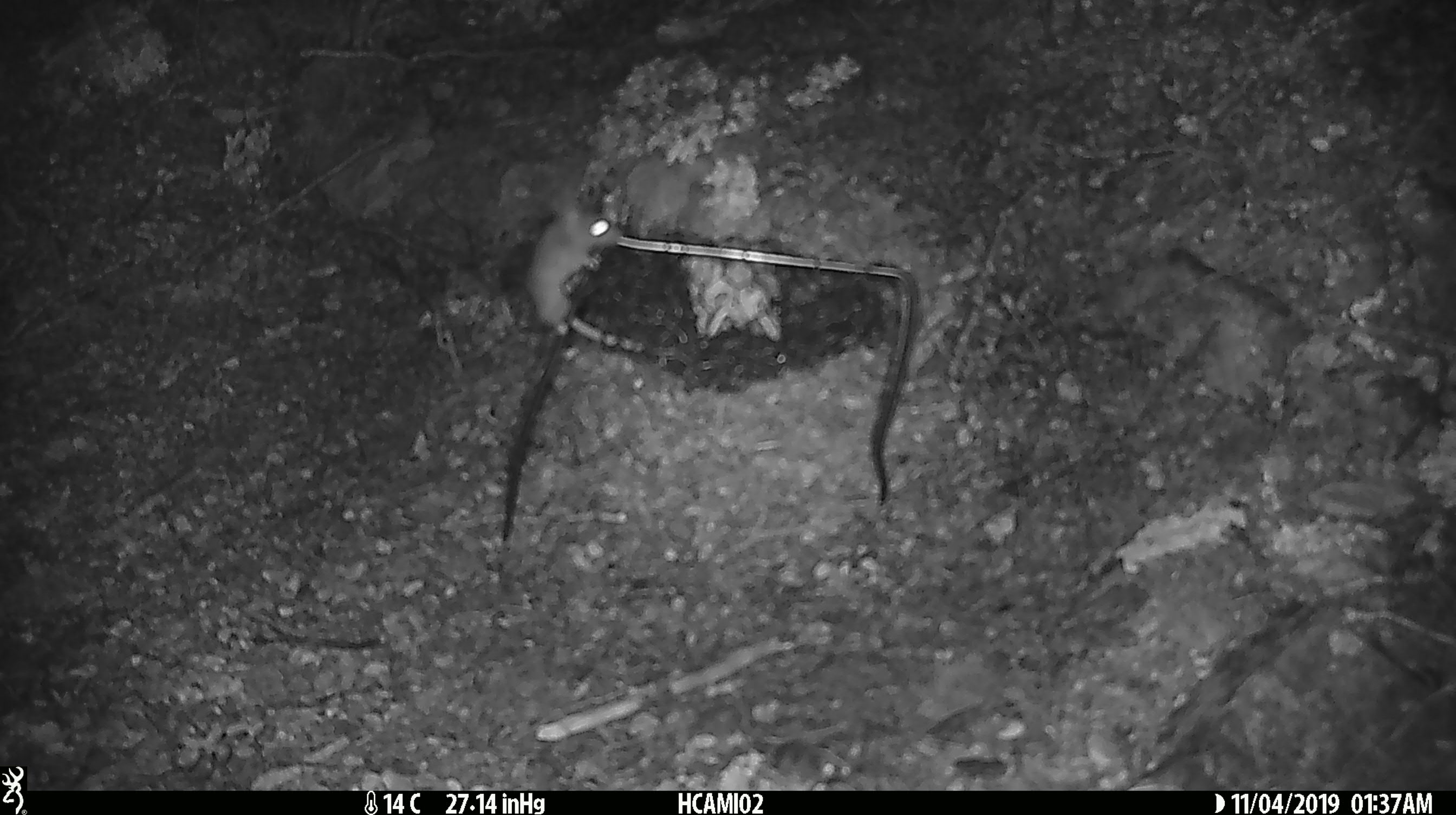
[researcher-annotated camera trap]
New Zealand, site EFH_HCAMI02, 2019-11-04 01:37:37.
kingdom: Animalia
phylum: Chordata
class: Mammalia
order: Rodentia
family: Muridae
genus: Mus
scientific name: Mus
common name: mouse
Mouse (Mus).